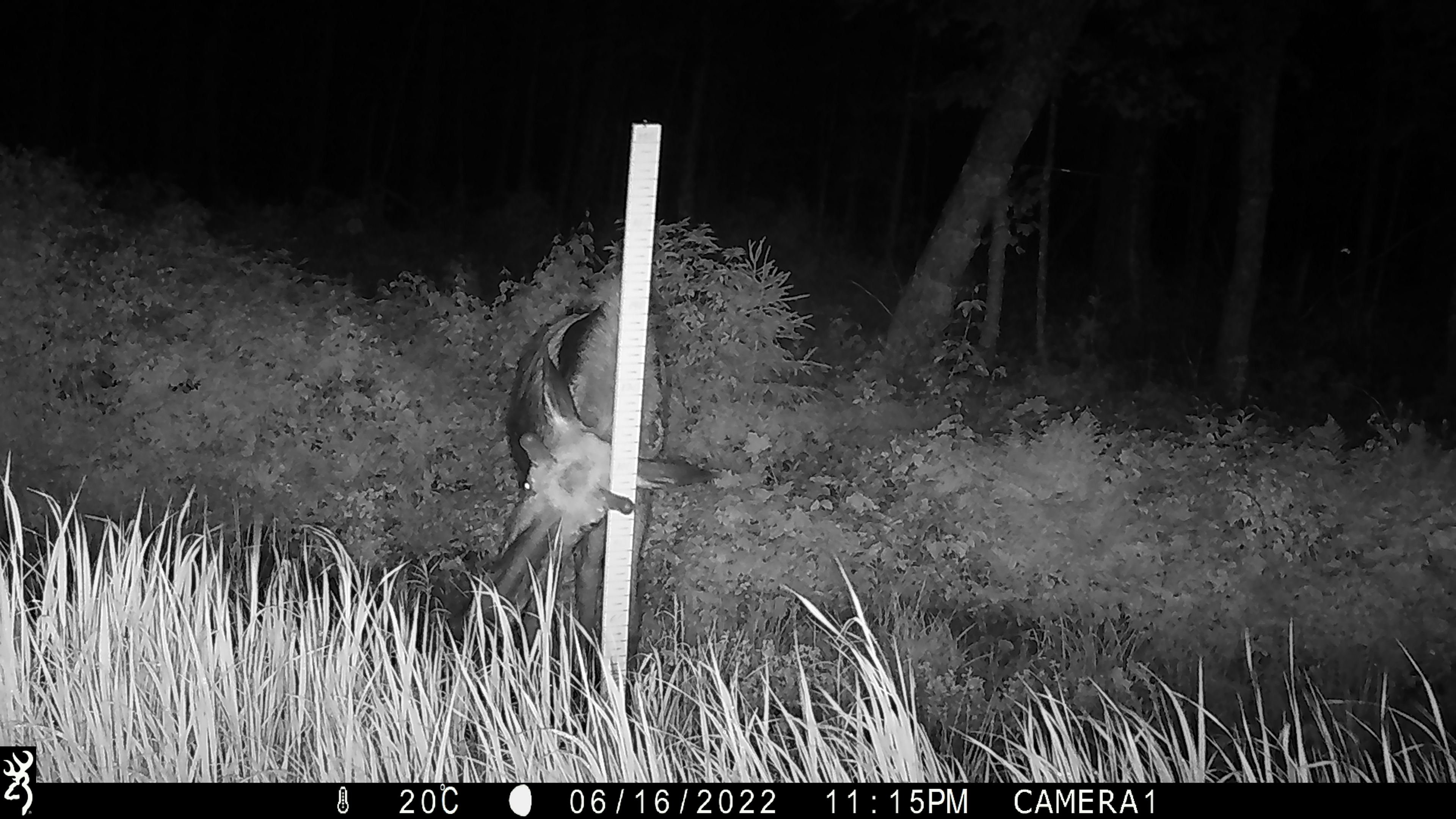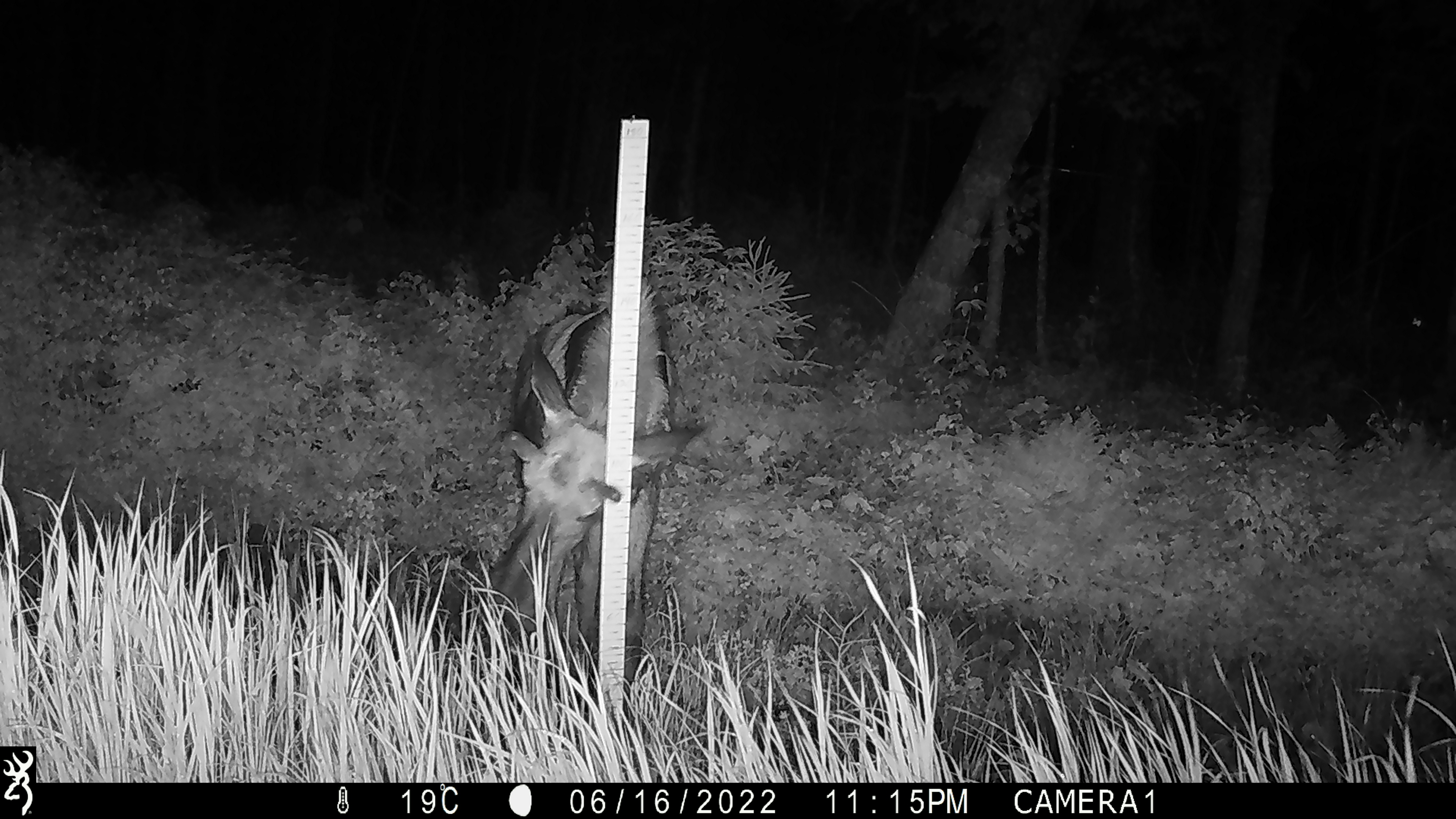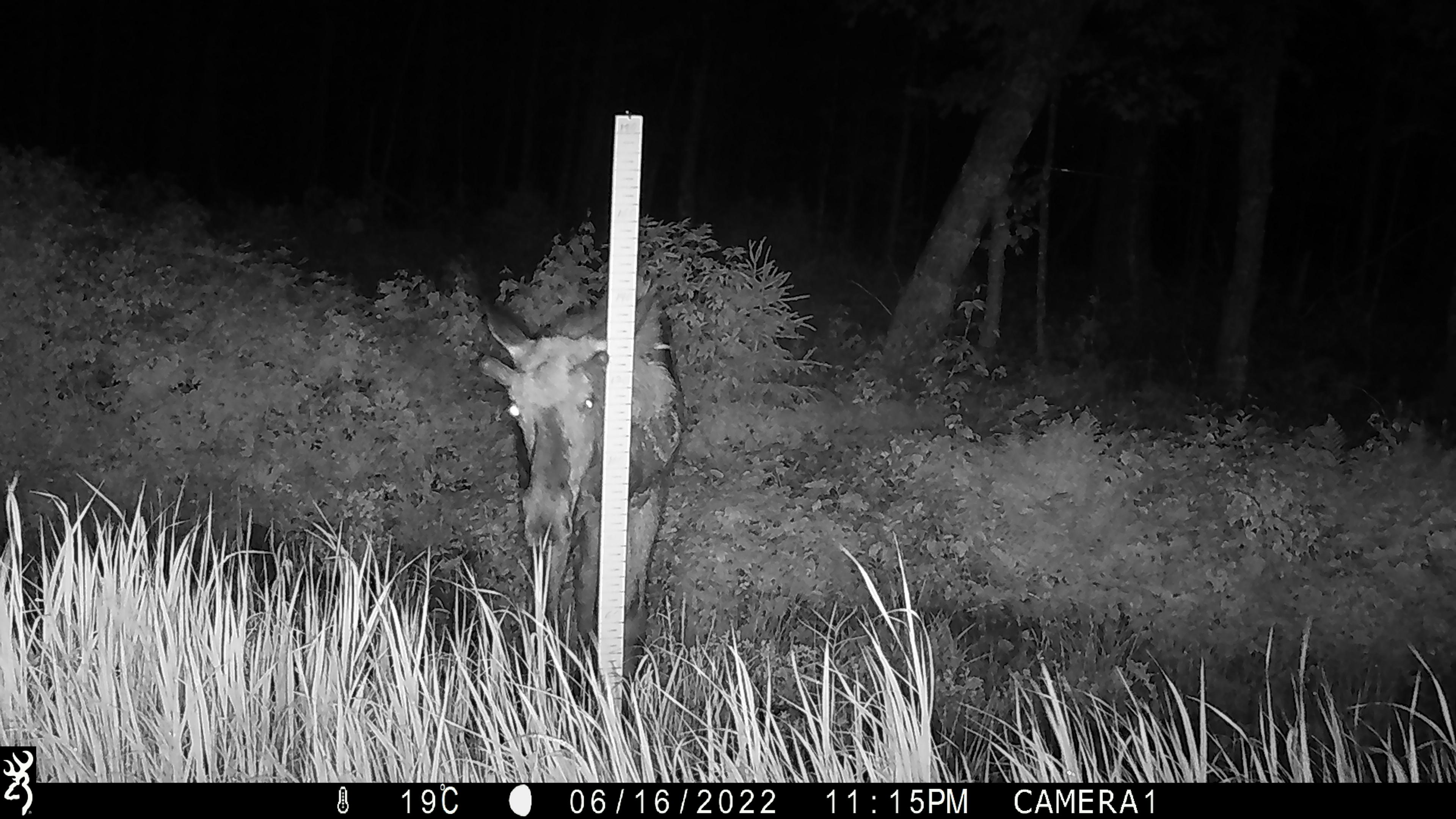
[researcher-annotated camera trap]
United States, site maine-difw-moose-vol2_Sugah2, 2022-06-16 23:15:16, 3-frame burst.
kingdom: Animalia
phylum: Chordata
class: Mammalia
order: Artiodactyla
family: Cervidae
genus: Alces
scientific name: Alces alces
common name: moose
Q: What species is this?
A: Moose (Alces alces).